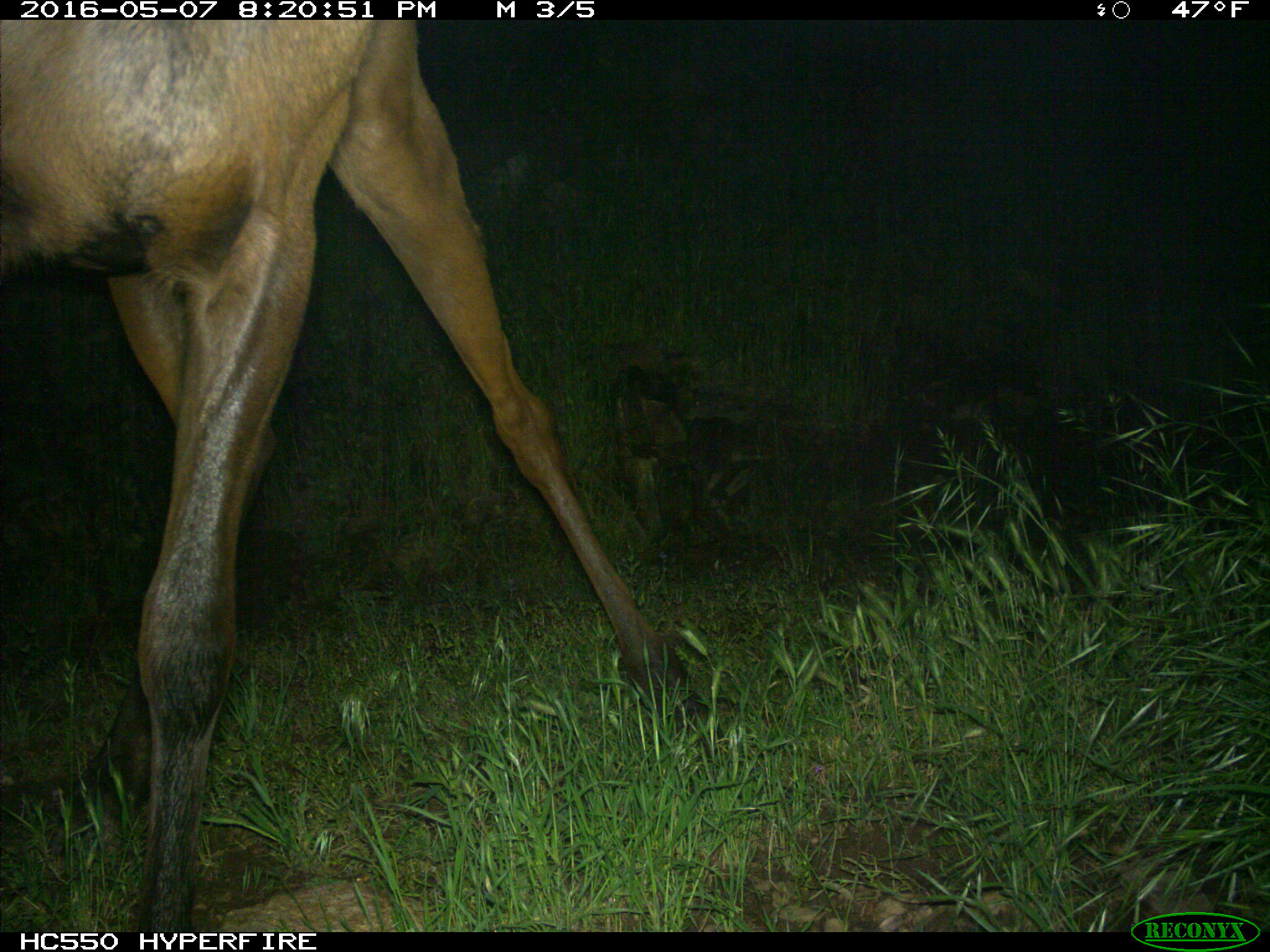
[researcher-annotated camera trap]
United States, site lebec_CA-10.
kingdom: Animalia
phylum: Chordata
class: Mammalia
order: Artiodactyla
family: Cervidae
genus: Cervus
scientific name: Cervus canadensis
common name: elk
Cervus canadensis (elk).